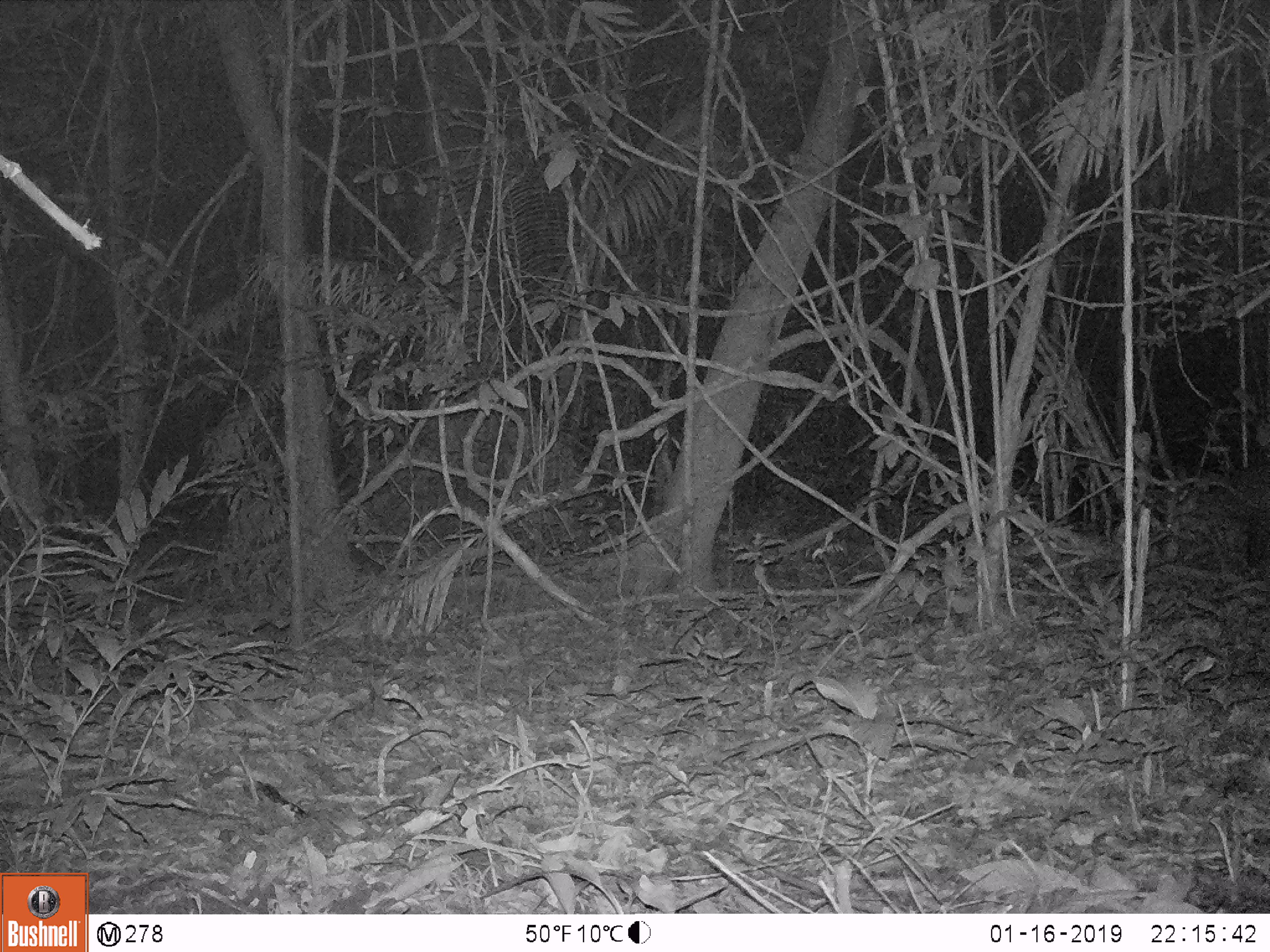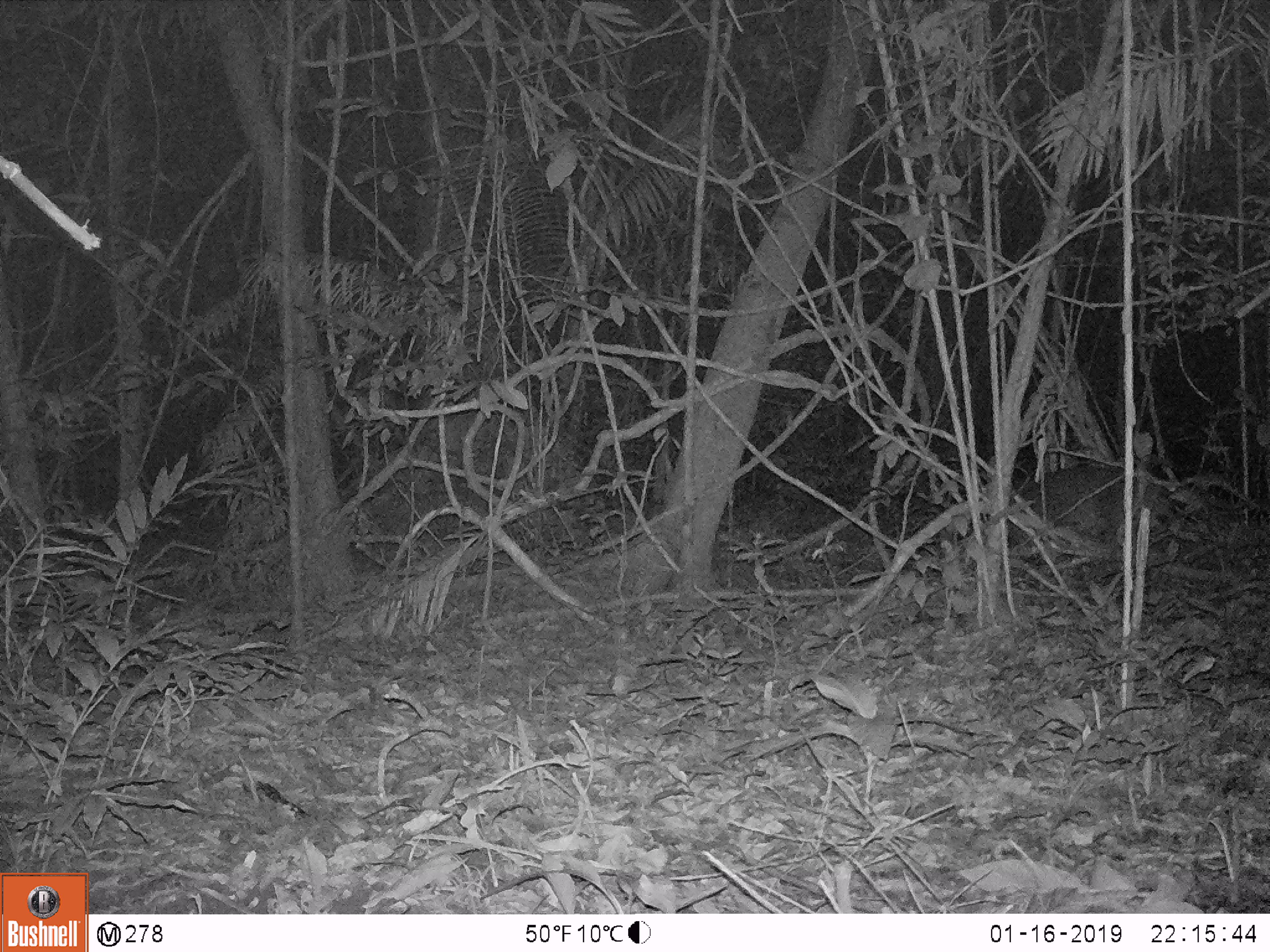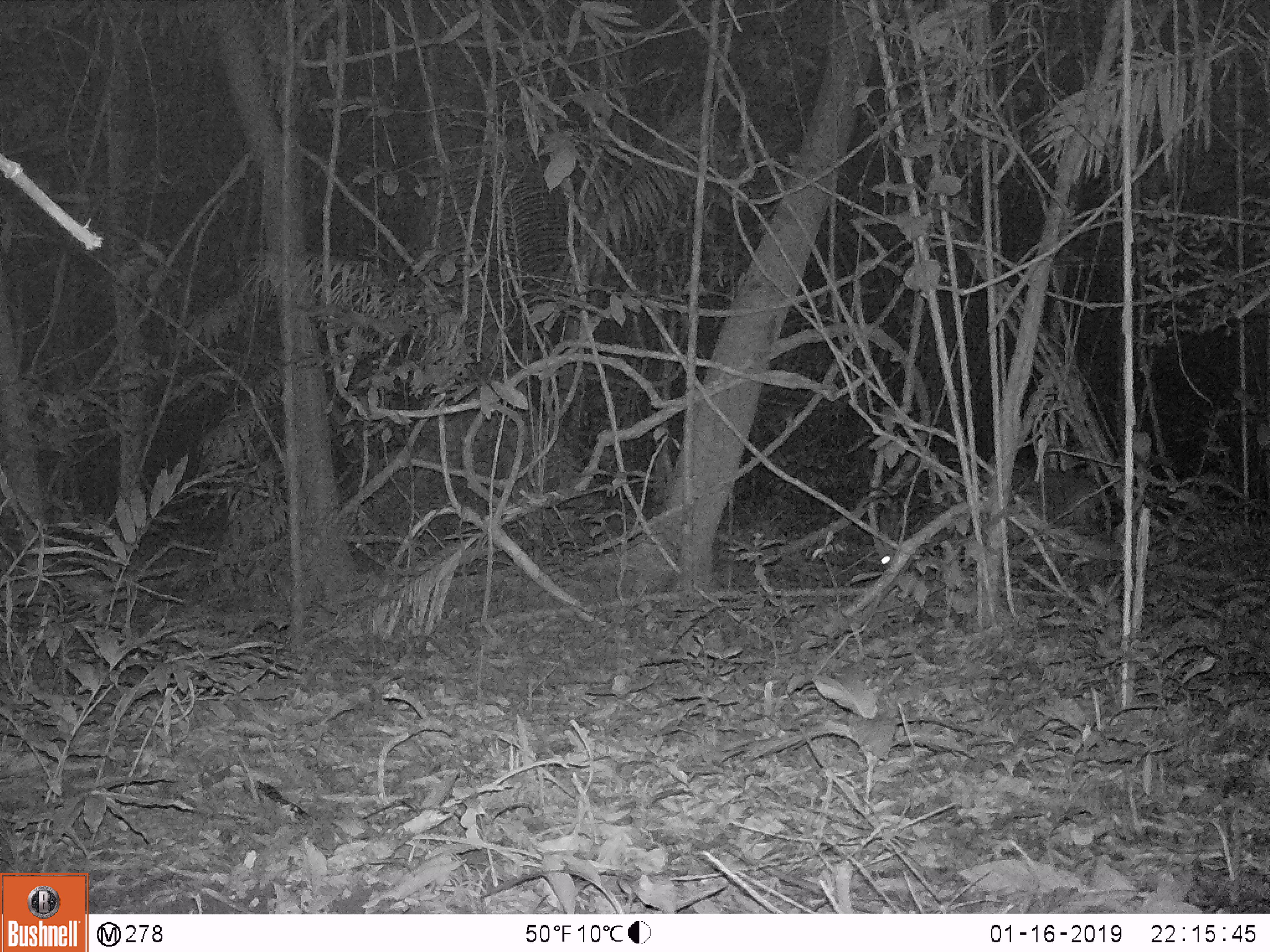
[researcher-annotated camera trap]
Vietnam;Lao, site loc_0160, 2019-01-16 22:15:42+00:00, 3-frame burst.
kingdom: Animalia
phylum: Chordata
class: Mammalia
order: Artiodactyla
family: Cervidae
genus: Muntiacus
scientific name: Muntiacus vuquangensis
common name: large-antlered muntjac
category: large antlered muntjac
Large antlered muntjac (large-antlered muntjac) (Muntiacus vuquangensis). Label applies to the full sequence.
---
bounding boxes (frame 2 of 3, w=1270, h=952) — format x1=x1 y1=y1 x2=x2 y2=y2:
large antlered muntjac: x1=927 y1=456 x2=1155 y2=588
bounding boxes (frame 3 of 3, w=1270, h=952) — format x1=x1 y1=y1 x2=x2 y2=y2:
large antlered muntjac: x1=862 y1=464 x2=1117 y2=567